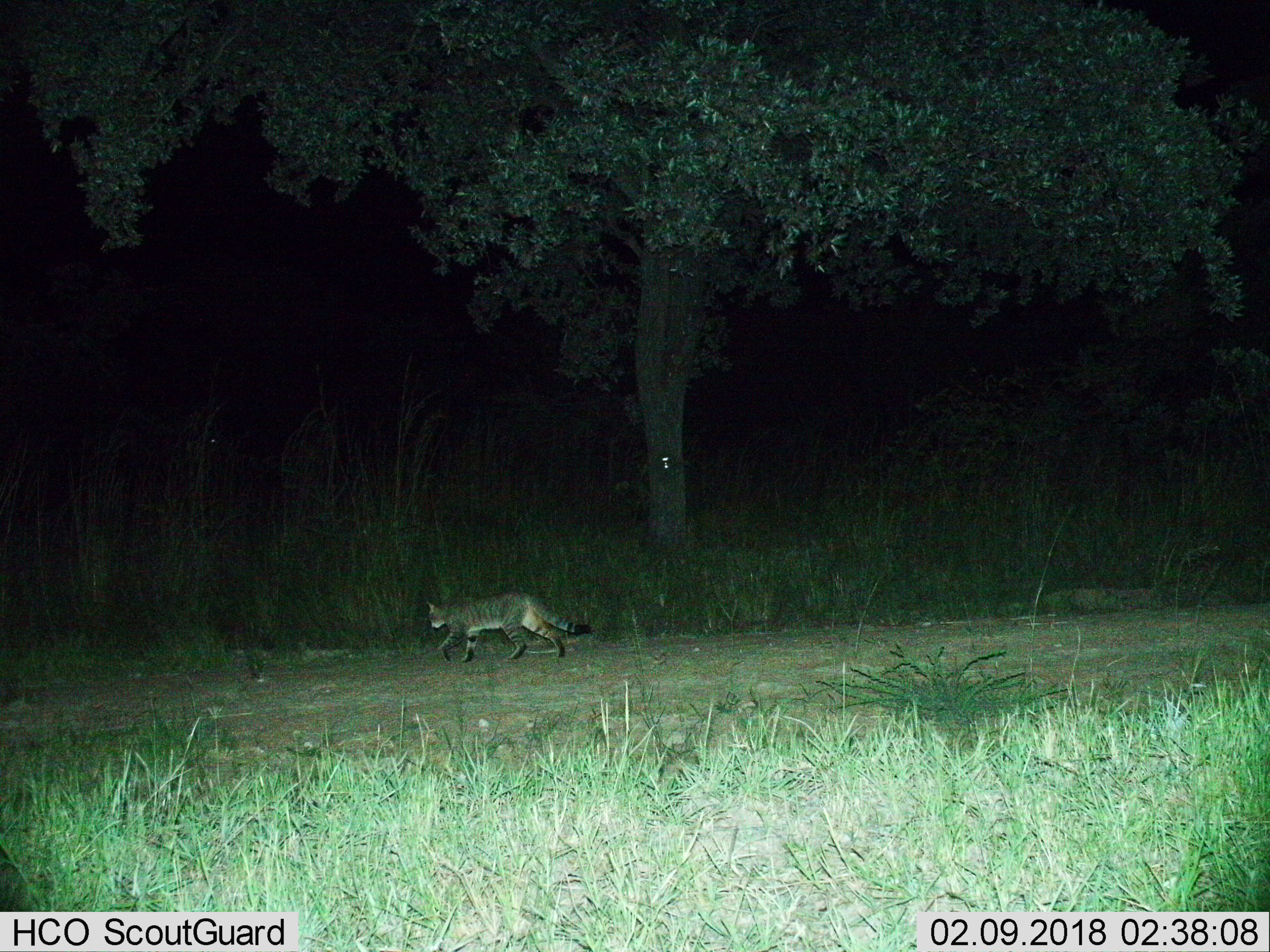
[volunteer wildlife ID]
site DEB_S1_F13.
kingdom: Animalia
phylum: Chordata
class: Mammalia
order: Carnivora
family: Felidae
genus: Felis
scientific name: Felis lybica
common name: african wild cat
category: africanwildcat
Africanwildcat (african wild cat) (Felis lybica), count 1. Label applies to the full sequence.